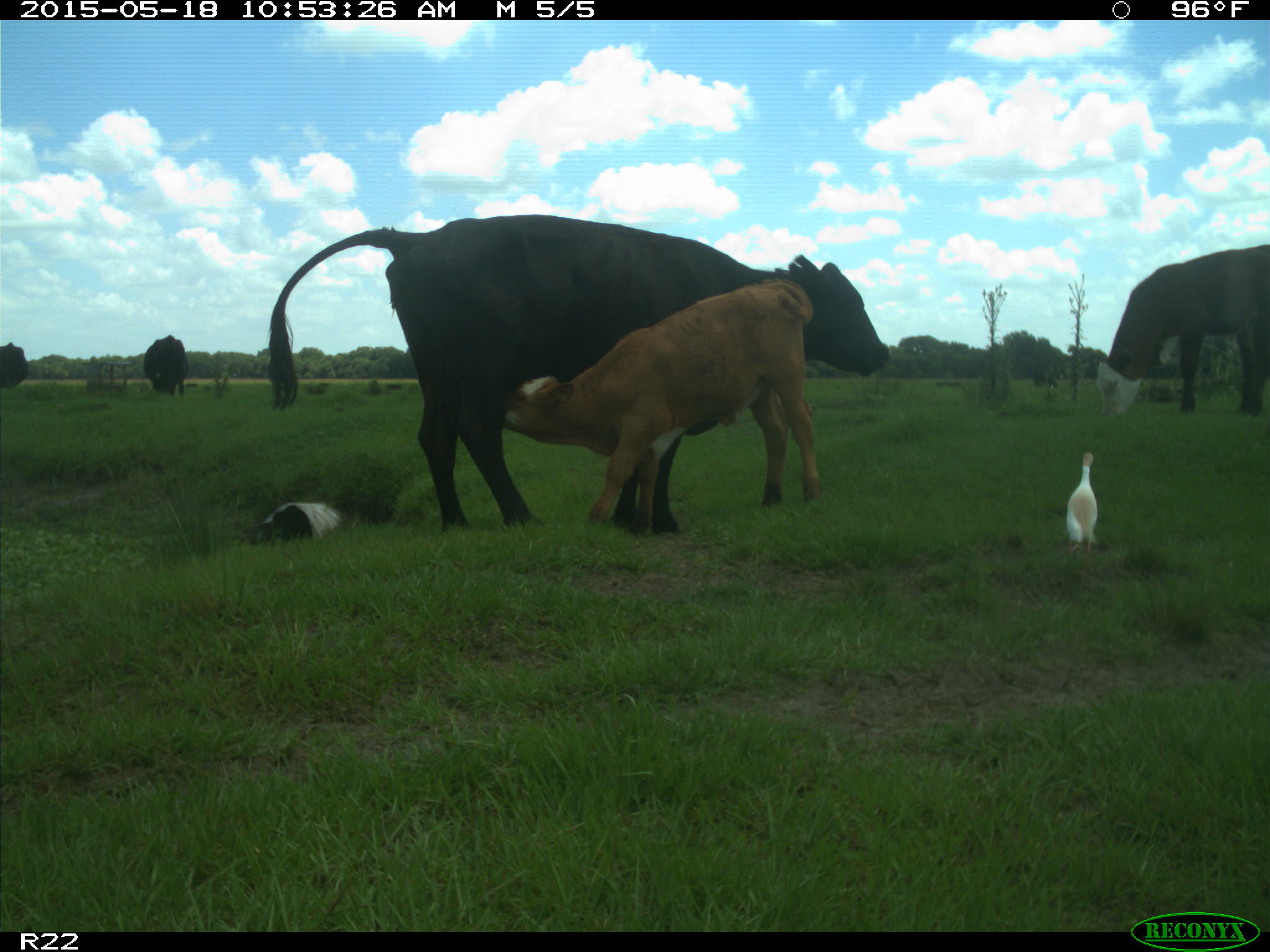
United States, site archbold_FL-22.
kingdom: Animalia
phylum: Chordata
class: Mammalia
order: Artiodactyla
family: Bovidae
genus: Bos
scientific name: Bos taurus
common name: domestic cow